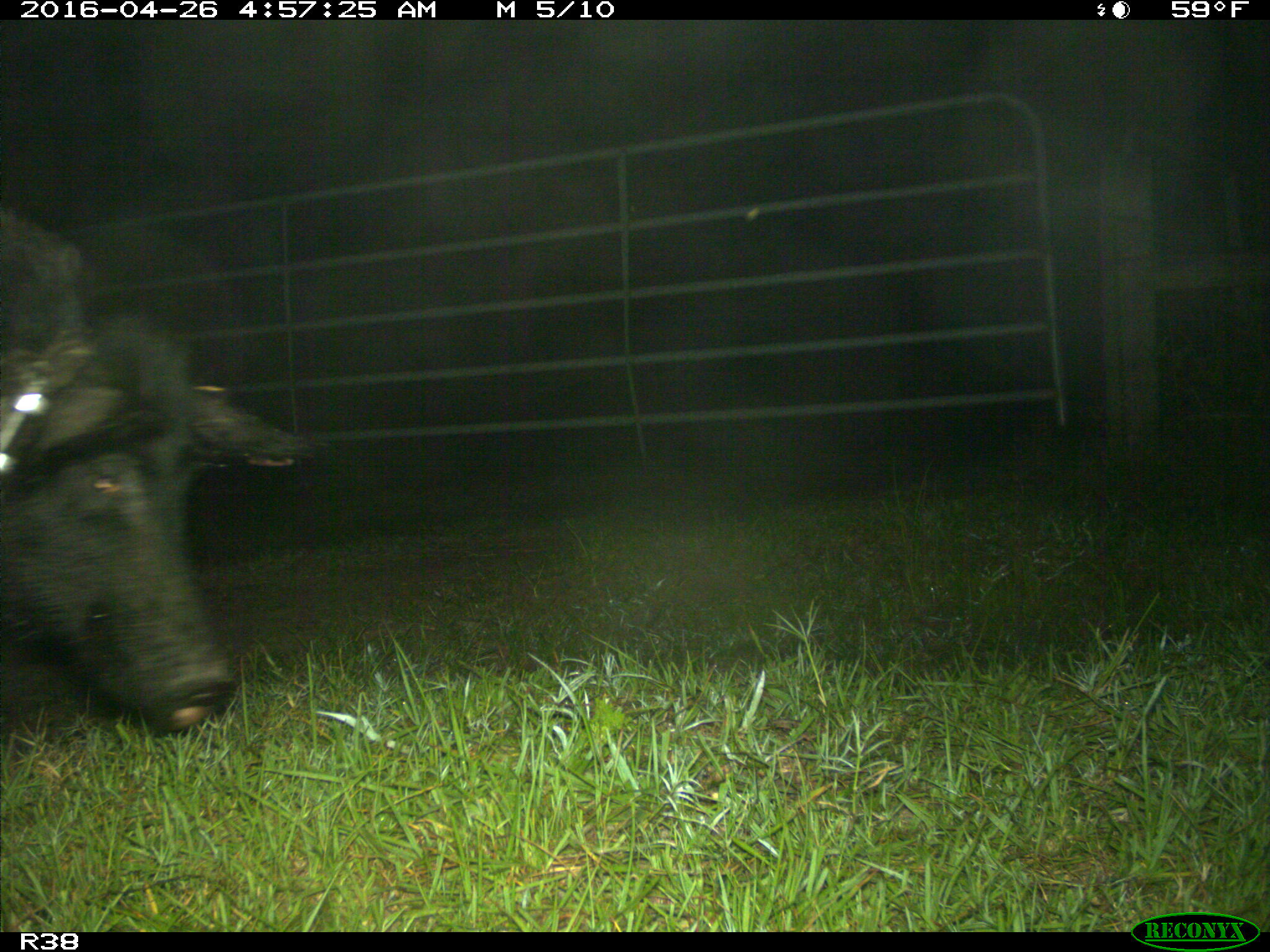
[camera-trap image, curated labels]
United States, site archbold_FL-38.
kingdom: Animalia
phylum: Chordata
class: Mammalia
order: Artiodactyla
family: Suidae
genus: Sus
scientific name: Sus scrofa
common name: wild boar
Sus scrofa (wild boar).